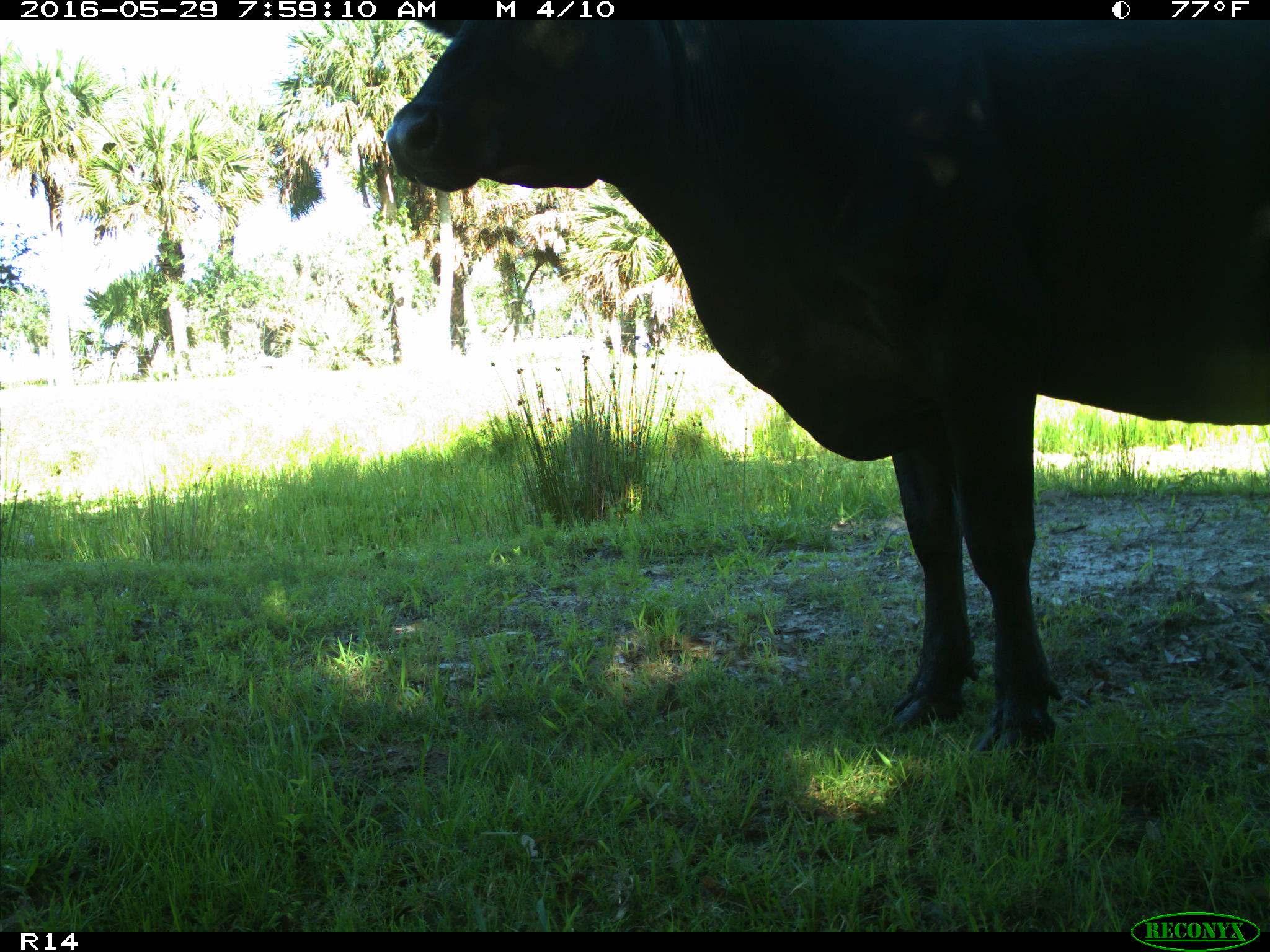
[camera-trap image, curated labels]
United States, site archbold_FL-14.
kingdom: Animalia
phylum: Chordata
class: Mammalia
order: Artiodactyla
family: Bovidae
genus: Bos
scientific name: Bos taurus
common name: domestic cow